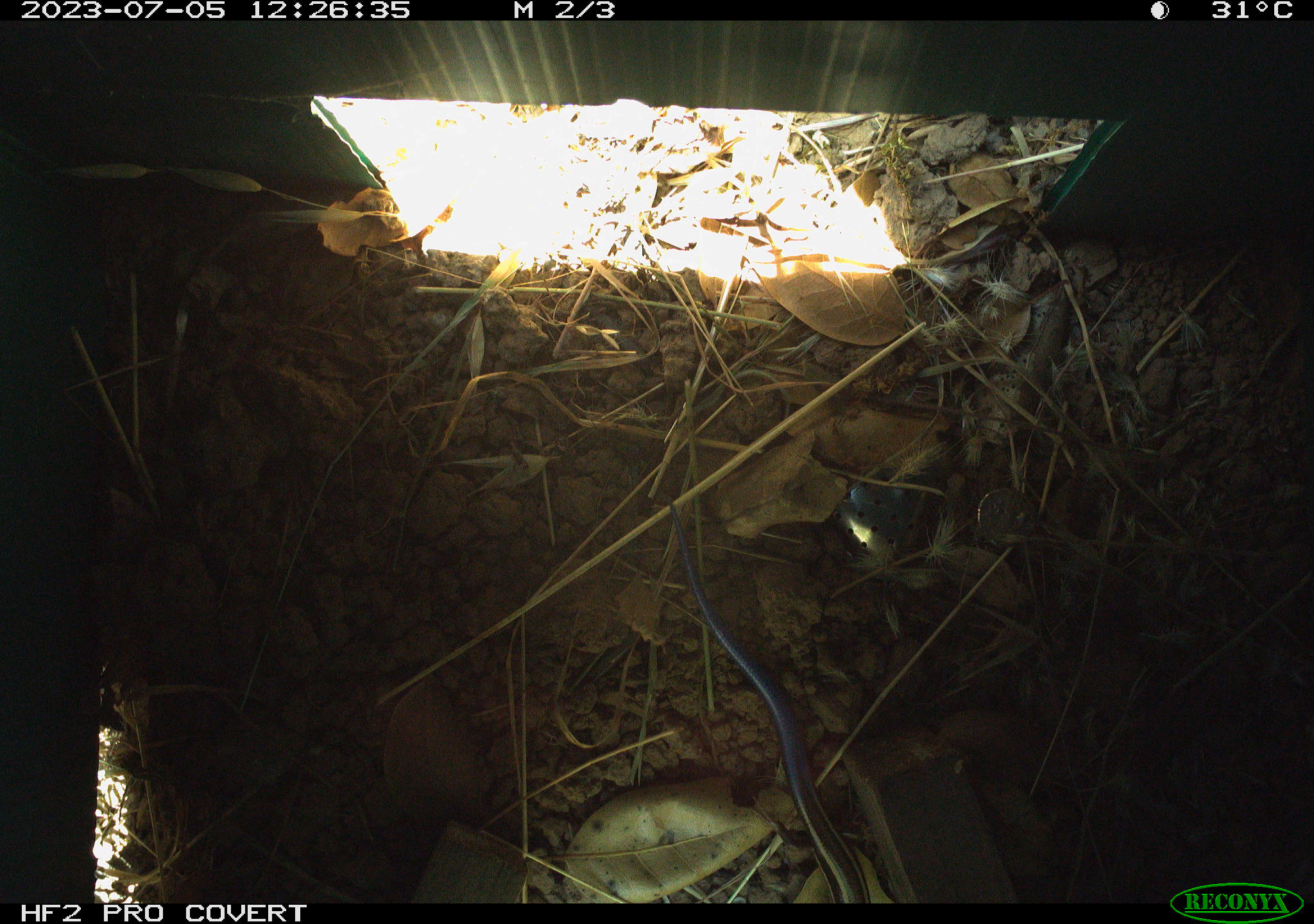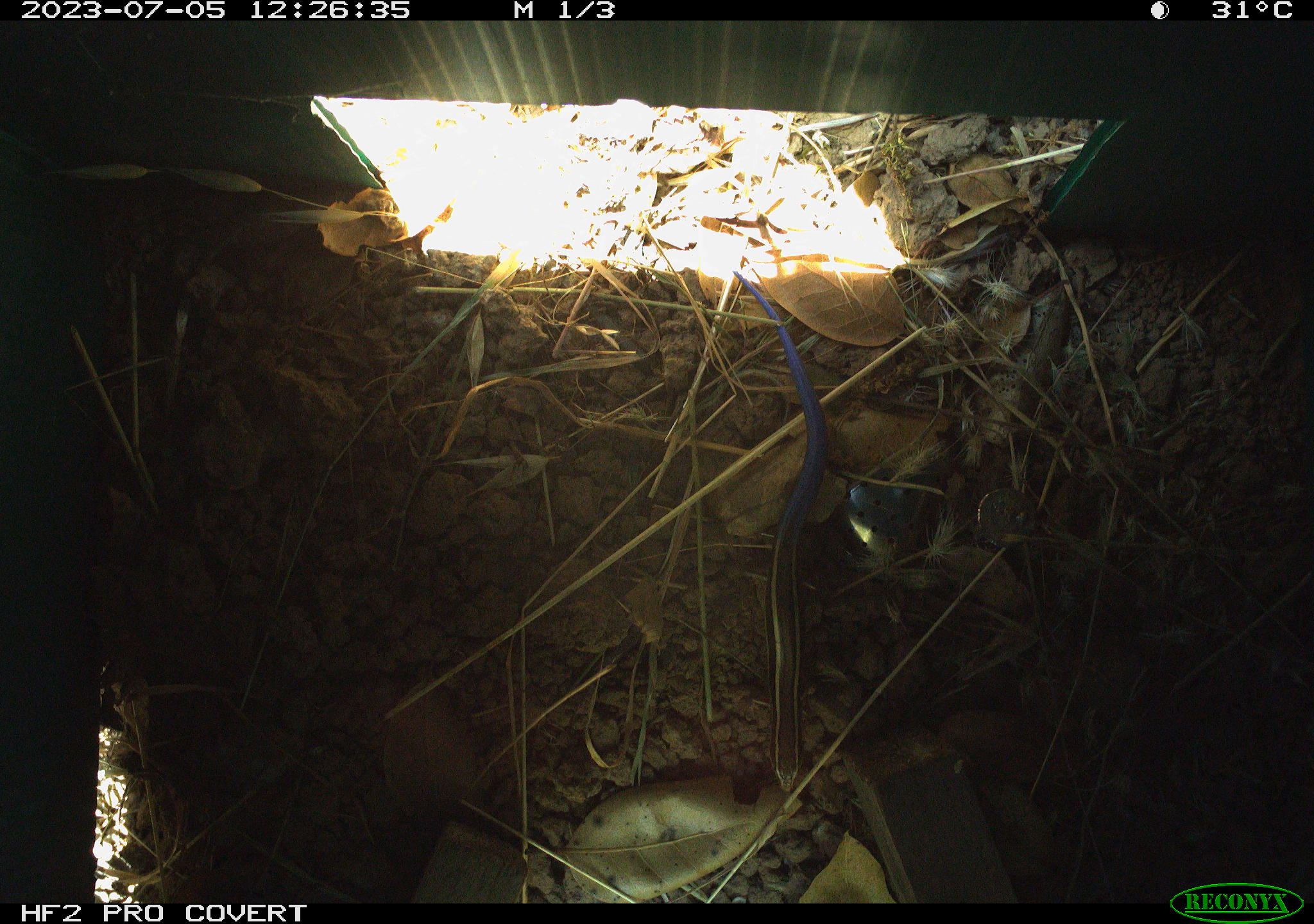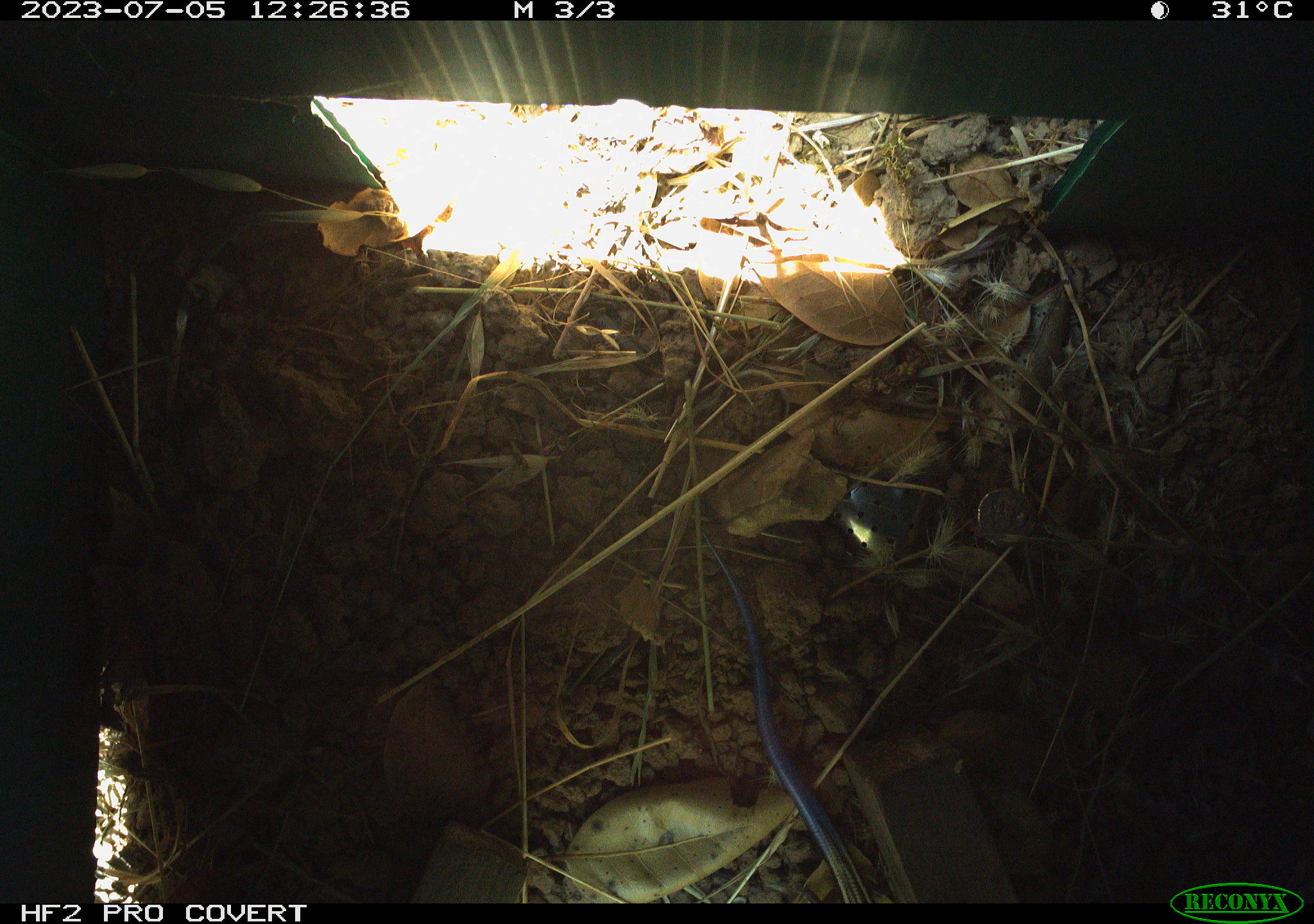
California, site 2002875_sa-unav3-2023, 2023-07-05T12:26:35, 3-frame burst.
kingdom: Animalia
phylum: Chordata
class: Reptilia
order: Squamata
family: Scincidae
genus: Plestiodon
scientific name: Plestiodon skiltonianus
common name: western skink